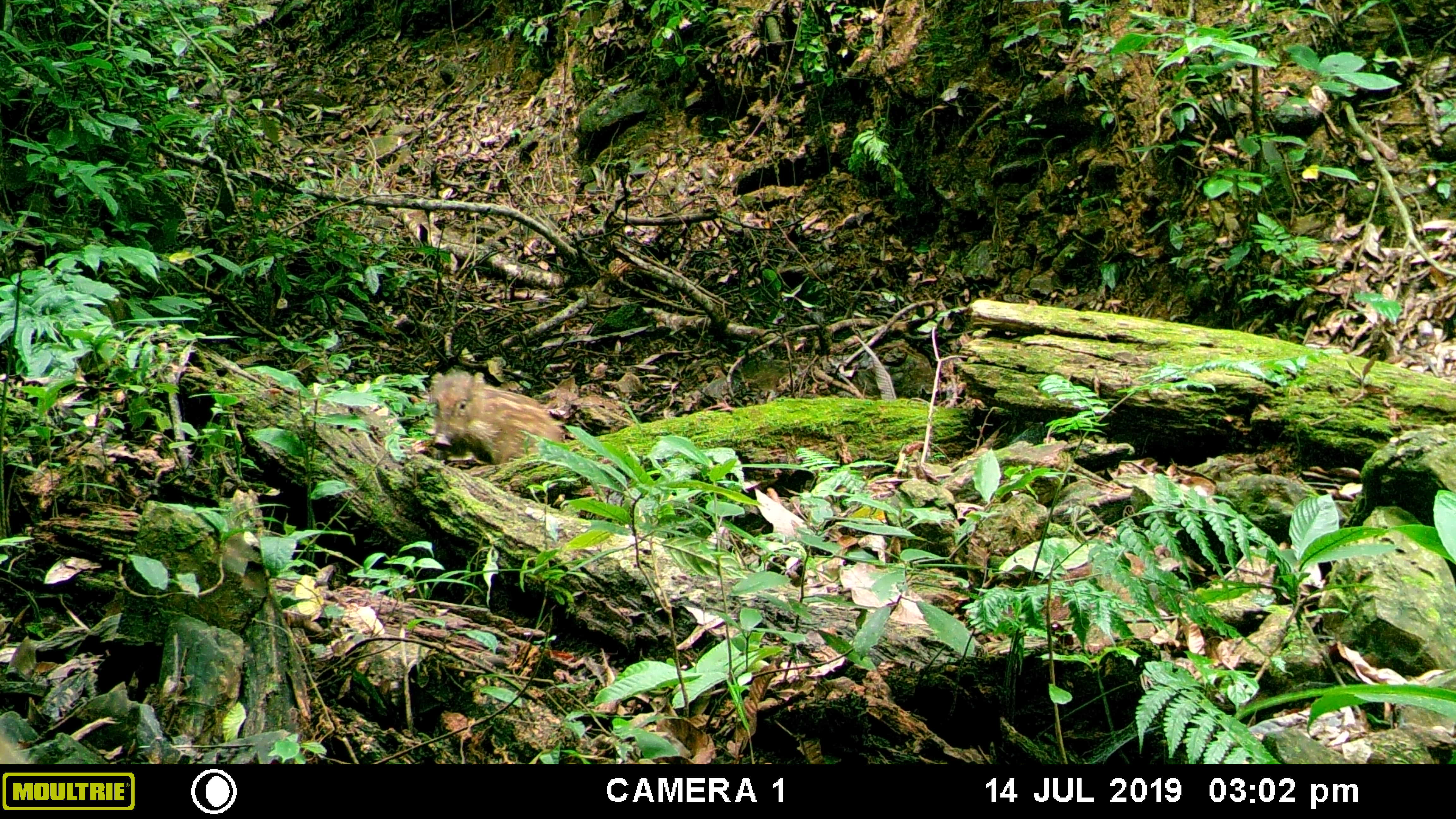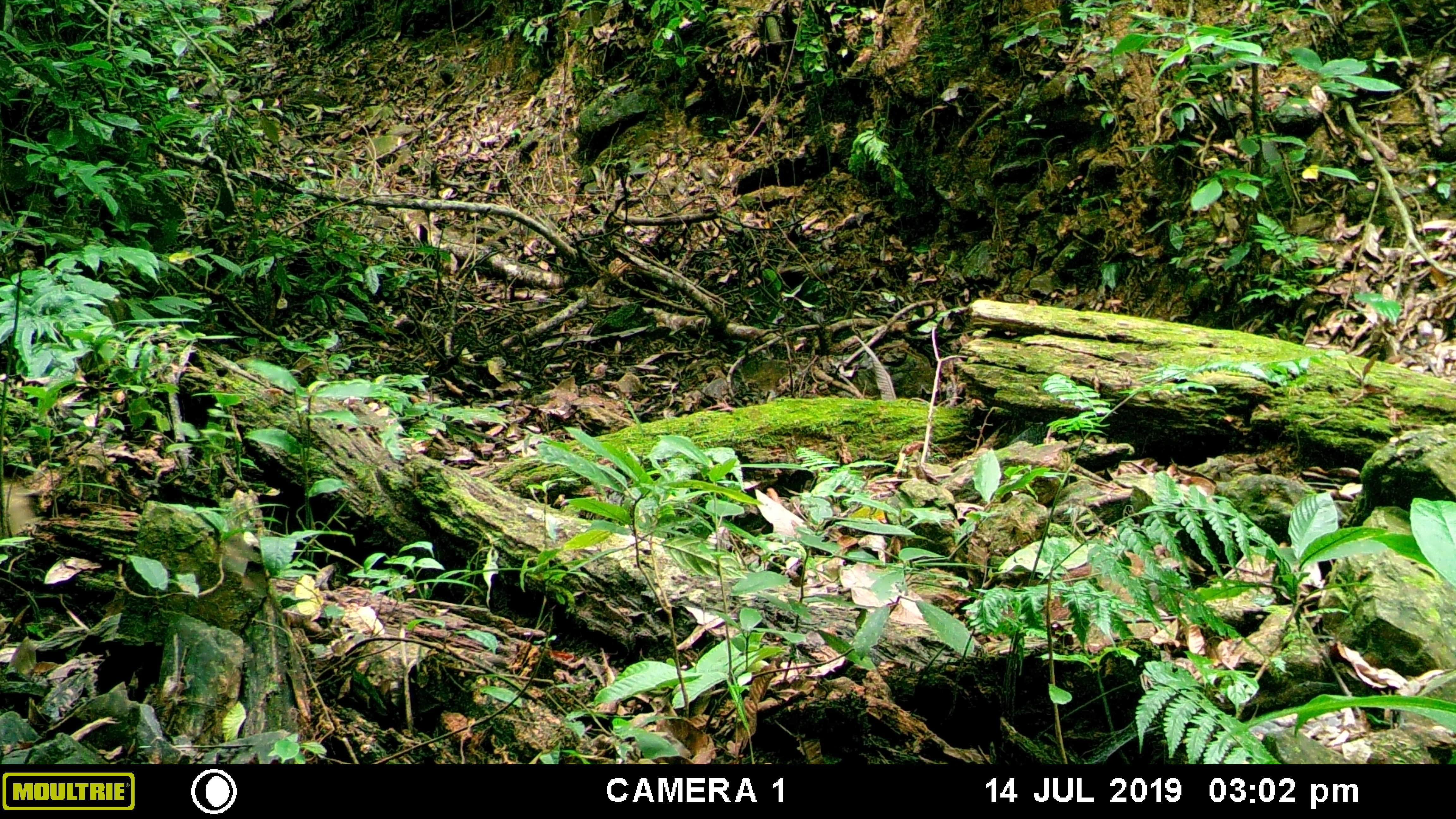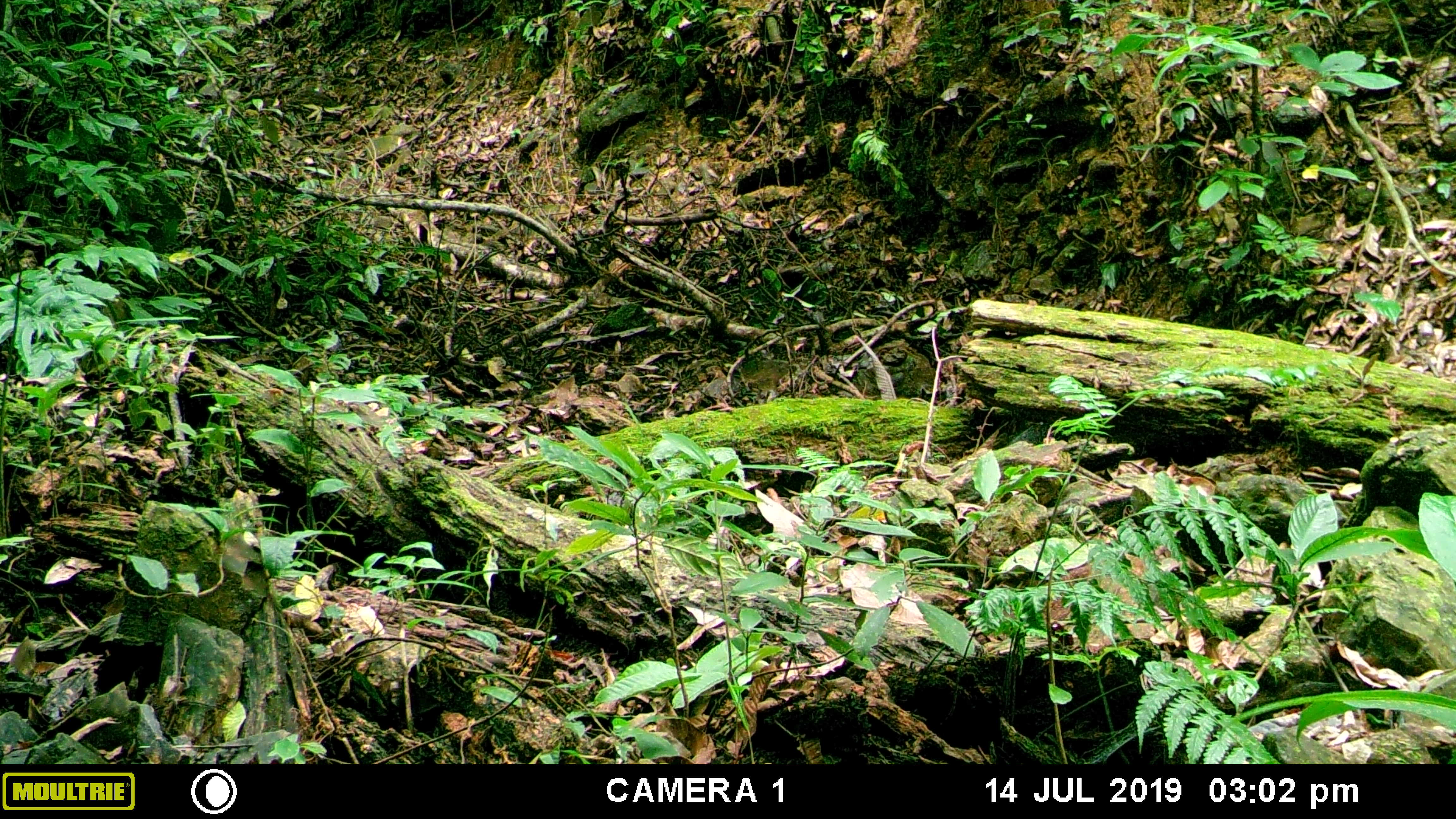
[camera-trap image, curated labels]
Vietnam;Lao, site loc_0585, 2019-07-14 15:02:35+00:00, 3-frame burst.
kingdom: Animalia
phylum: Chordata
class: Mammalia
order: Artiodactyla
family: Suidae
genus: Sus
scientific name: Sus scrofa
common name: eurasian wild pig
Eurasian wild pig (Sus scrofa). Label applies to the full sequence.